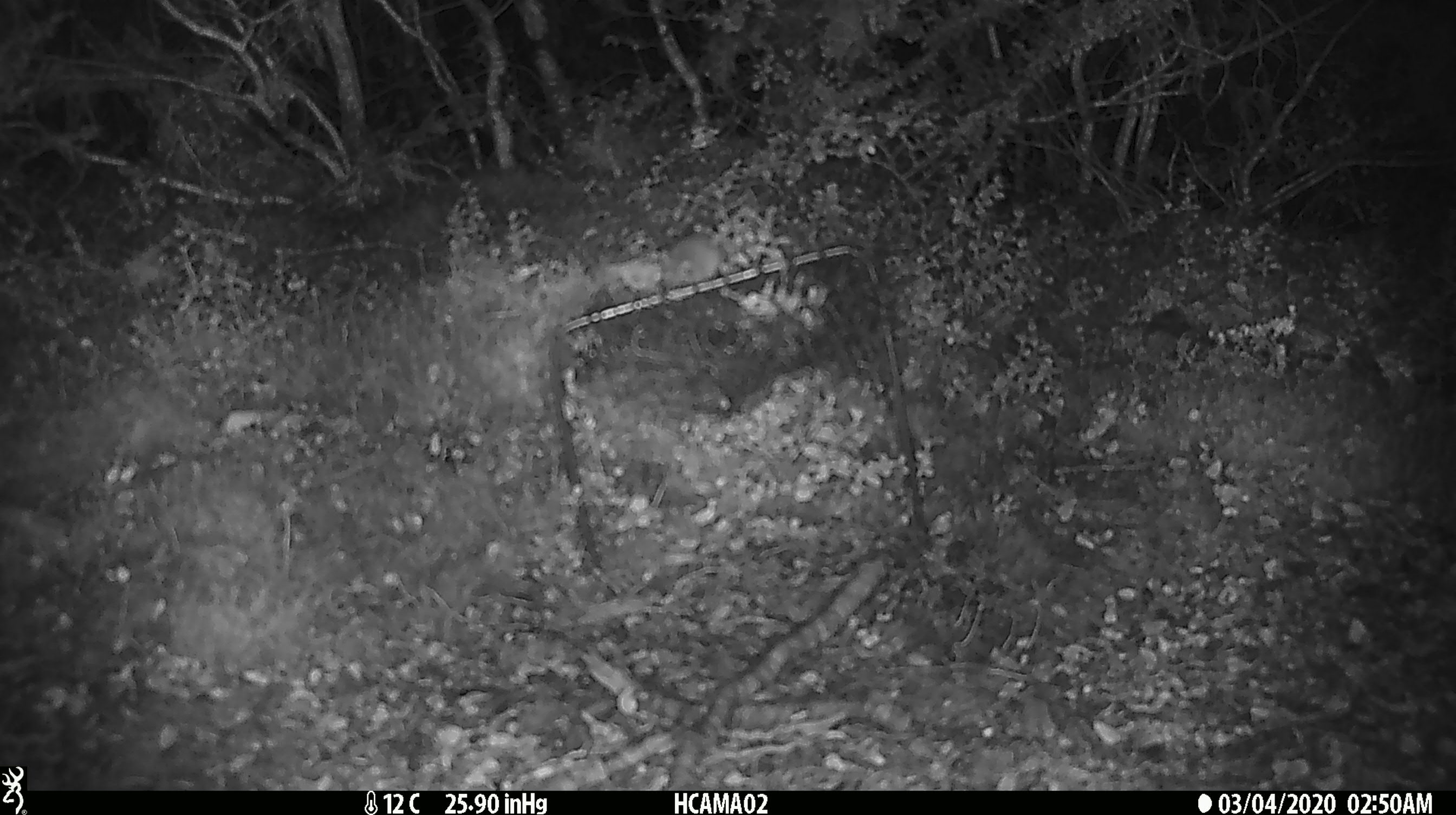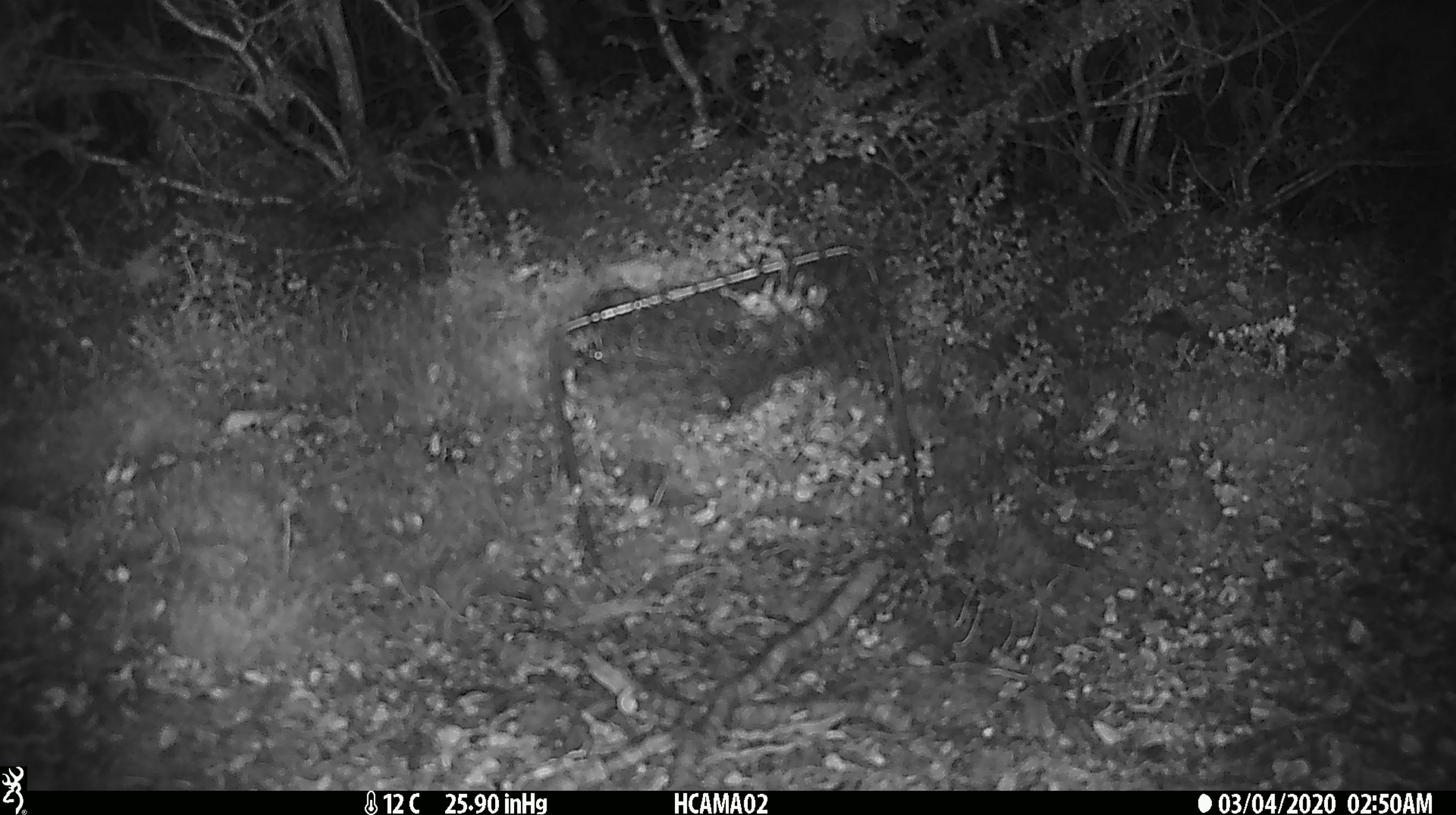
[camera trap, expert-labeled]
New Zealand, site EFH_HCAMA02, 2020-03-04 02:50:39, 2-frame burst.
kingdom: Animalia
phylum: Chordata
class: Mammalia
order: Rodentia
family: Muridae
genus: Mus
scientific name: Mus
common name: mouse